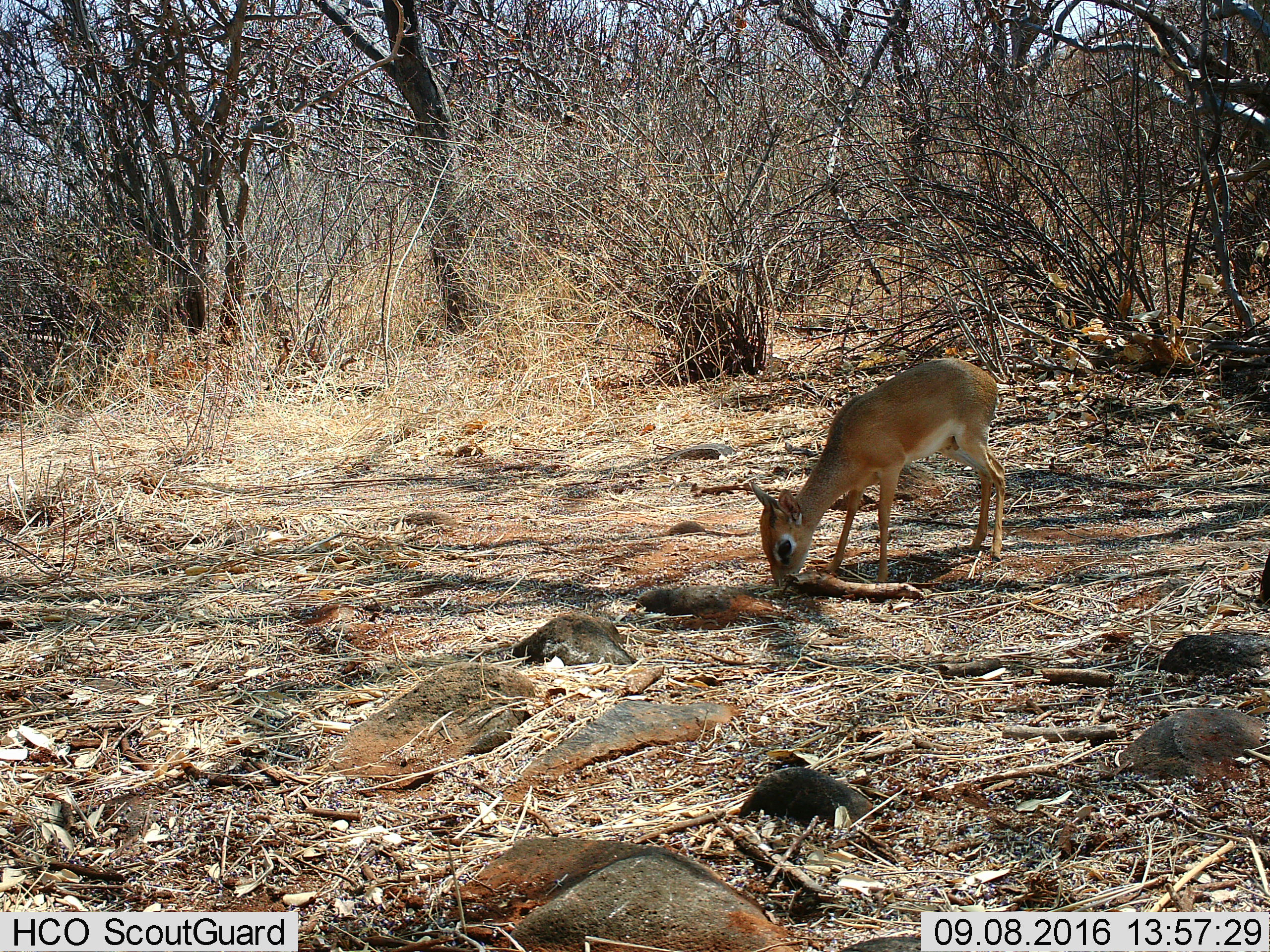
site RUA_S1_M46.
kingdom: Animalia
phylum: Chordata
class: Mammalia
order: Artiodactyla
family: Bovidae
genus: Madoqua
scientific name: Madoqua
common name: dik-dik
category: dikdik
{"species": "dikdik (dik-dik) (Madoqua)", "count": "1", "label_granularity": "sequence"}